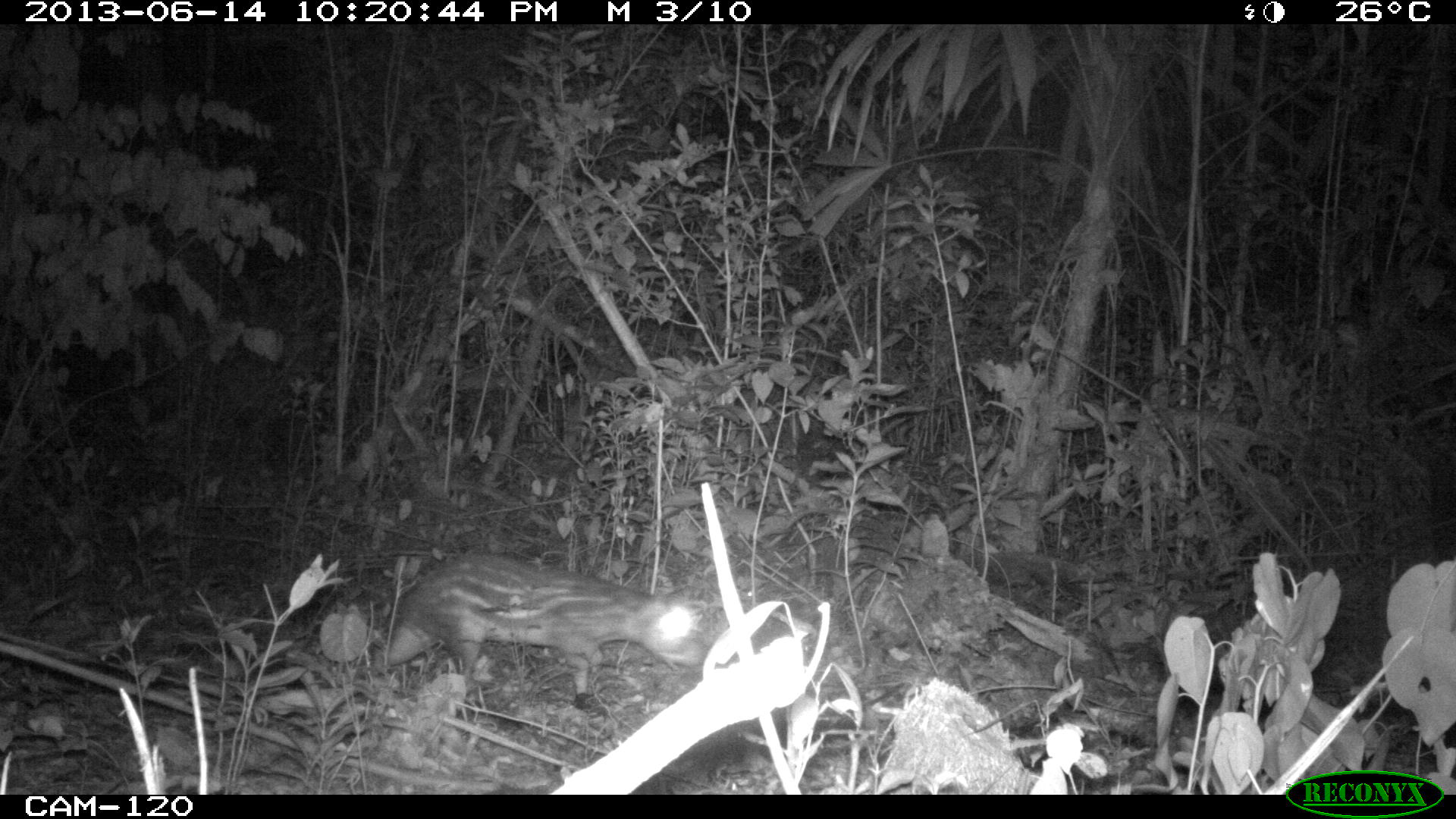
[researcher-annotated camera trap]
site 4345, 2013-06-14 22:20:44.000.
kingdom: Animalia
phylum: Chordata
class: Mammalia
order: Rodentia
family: Cuniculidae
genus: Cuniculus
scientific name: Cuniculus paca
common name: lowland paca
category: agouti paca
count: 1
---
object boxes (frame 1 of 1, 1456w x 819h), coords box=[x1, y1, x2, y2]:
agouti paca: box=[370, 551, 705, 707]